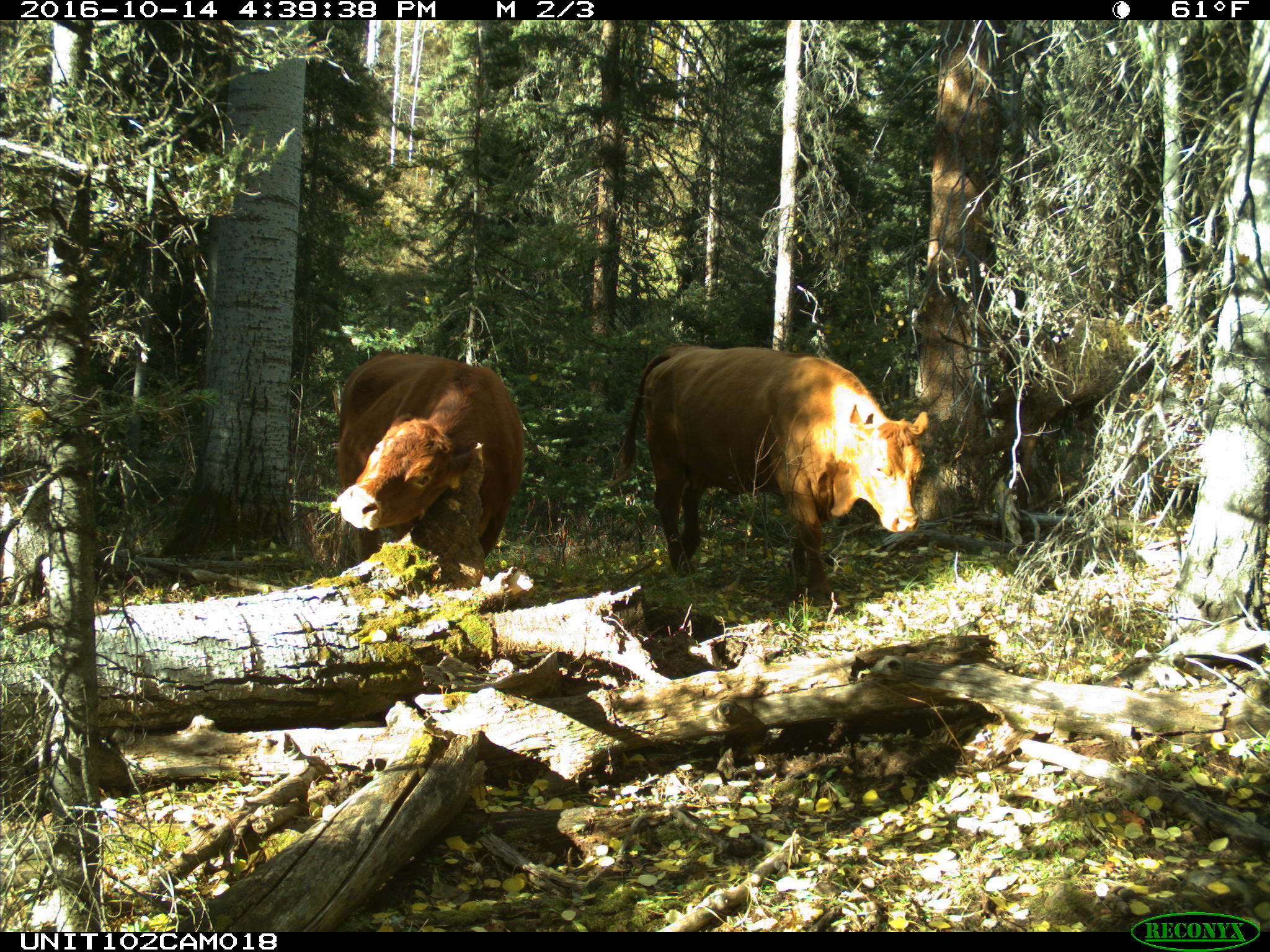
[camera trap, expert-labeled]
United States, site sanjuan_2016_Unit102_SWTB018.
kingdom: Animalia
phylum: Chordata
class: Mammalia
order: Artiodactyla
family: Bovidae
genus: Bos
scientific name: Bos taurus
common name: domestic cow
Bos taurus (domestic cow).